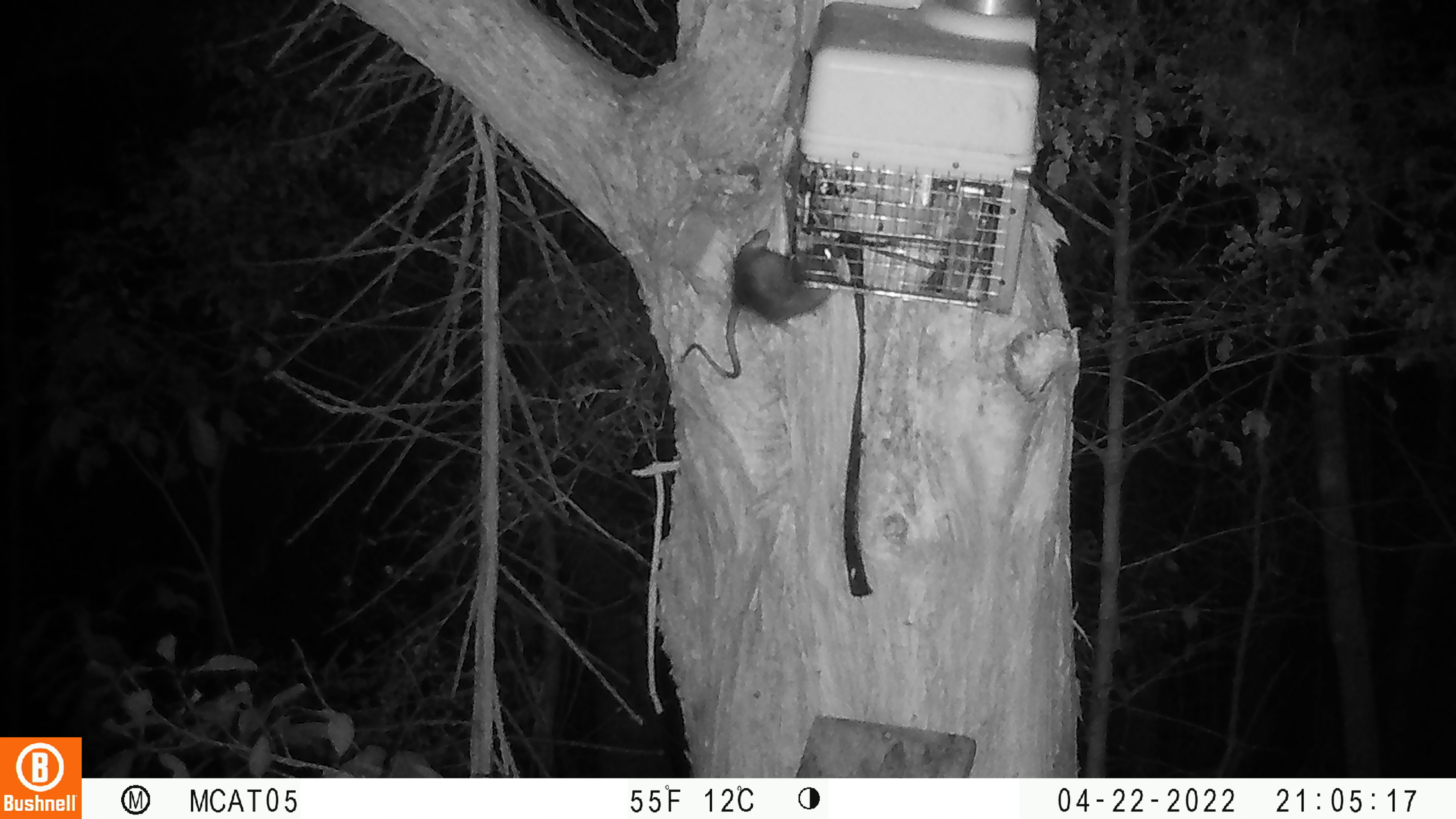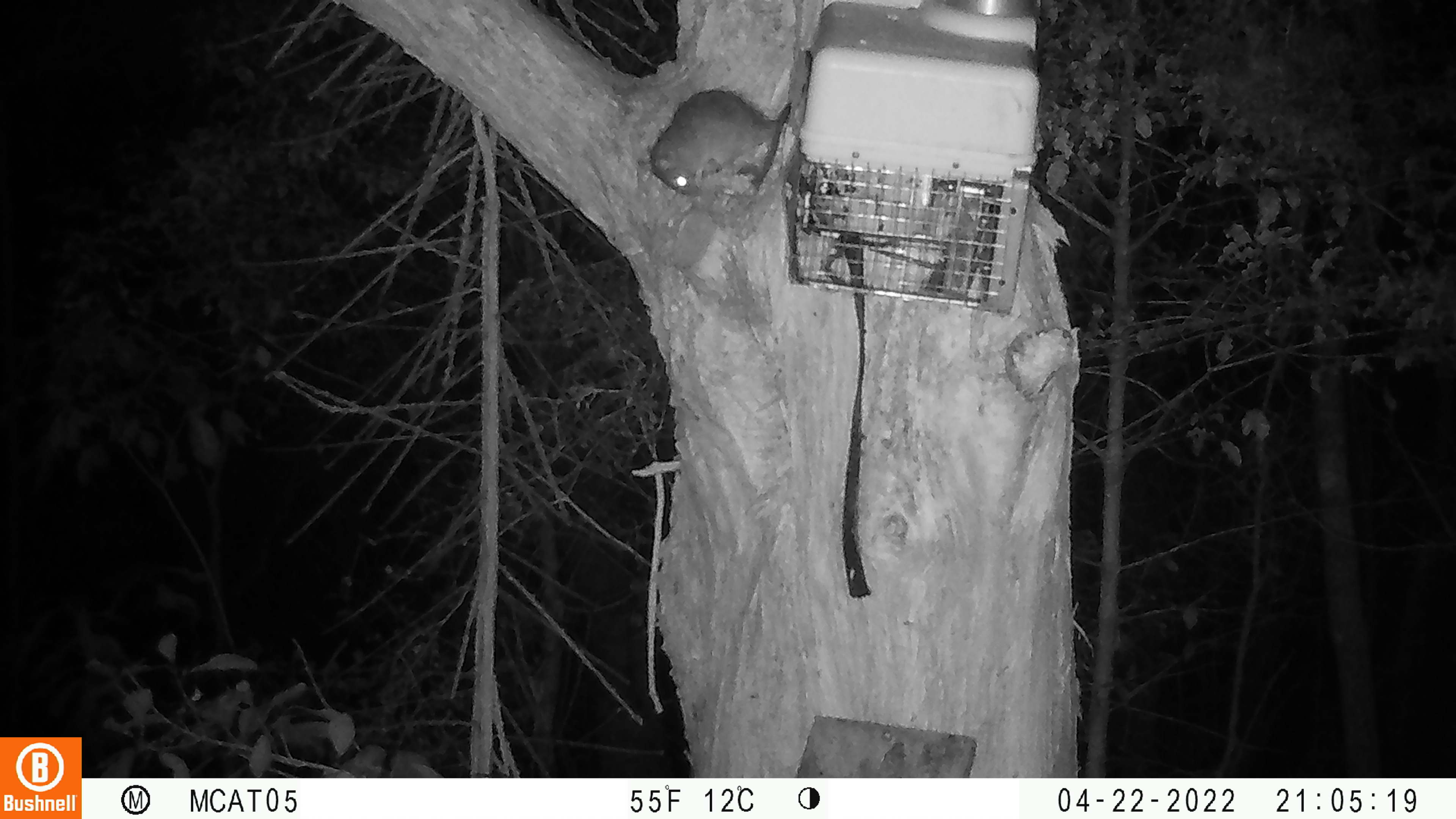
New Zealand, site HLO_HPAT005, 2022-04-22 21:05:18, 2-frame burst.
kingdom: Animalia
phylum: Chordata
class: Mammalia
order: Rodentia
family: Muridae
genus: Rattus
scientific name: Rattus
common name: rat